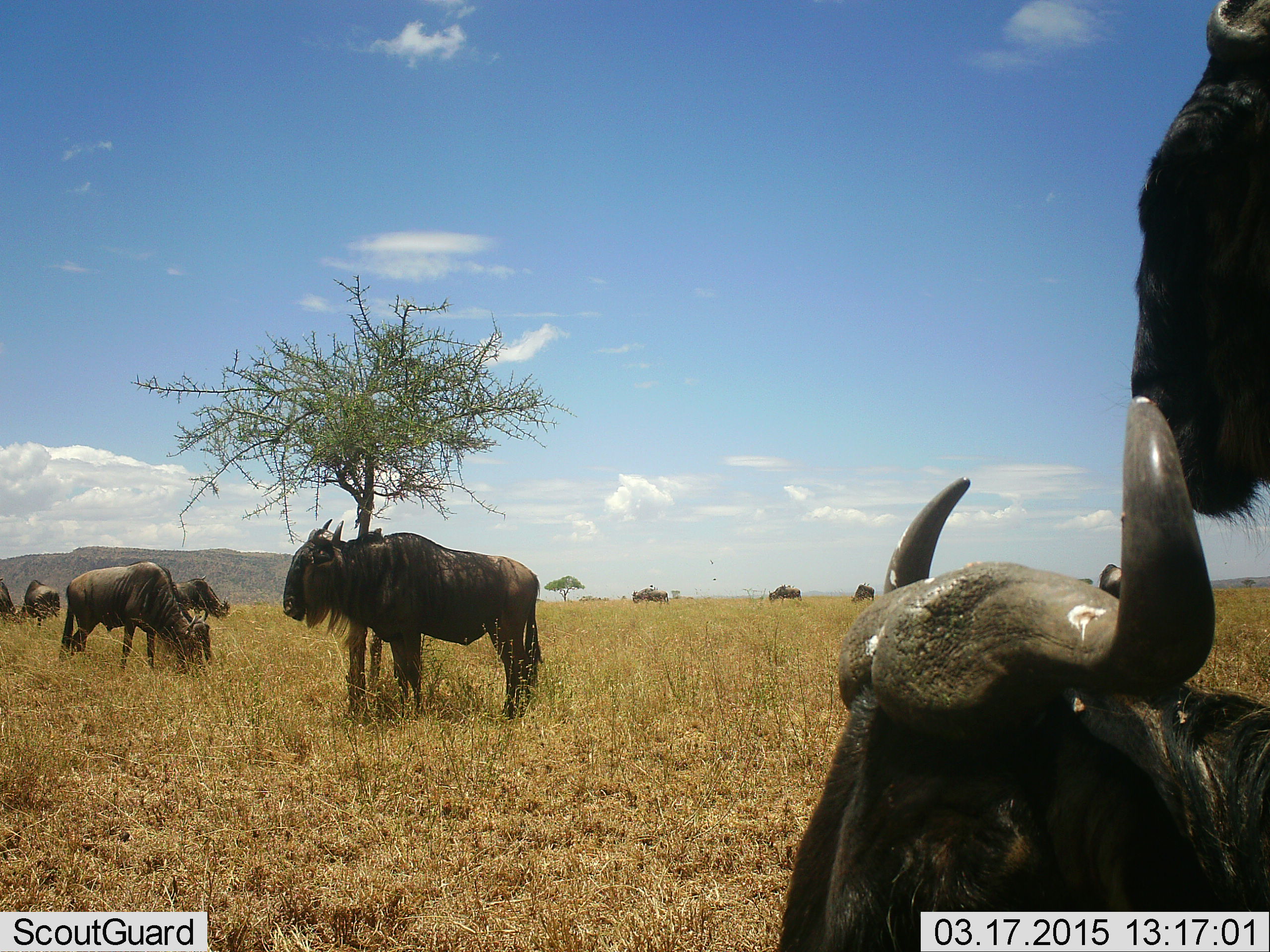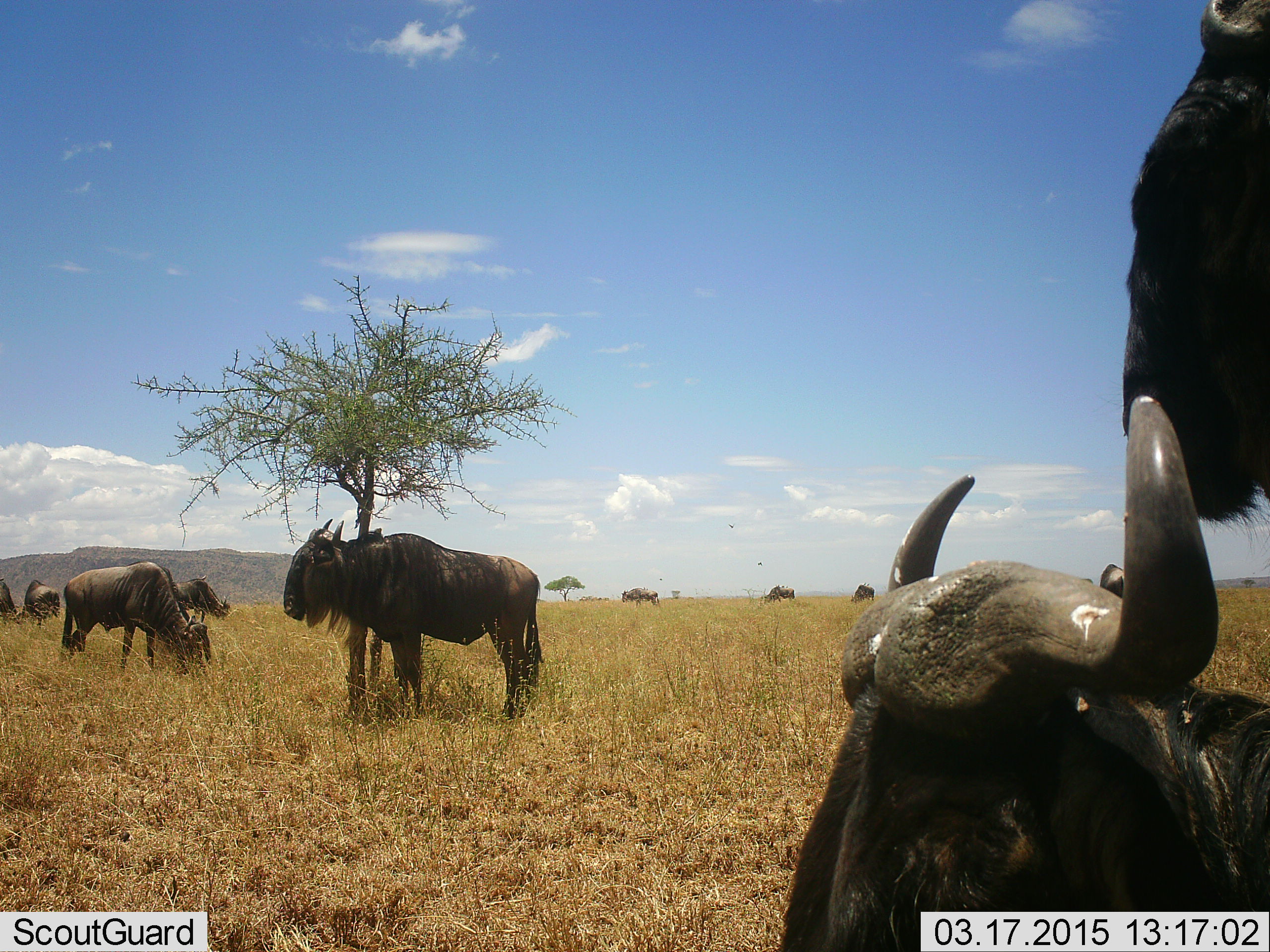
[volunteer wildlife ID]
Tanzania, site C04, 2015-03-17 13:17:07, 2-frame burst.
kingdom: Animalia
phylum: Chordata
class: Mammalia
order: Artiodactyla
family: Bovidae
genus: Connochaetes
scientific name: Connochaetes taurinus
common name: blue wildebeest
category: wildebeest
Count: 10.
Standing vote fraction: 91%.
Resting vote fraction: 64%.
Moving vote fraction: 18%.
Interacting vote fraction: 0%.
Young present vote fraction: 0%.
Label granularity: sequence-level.